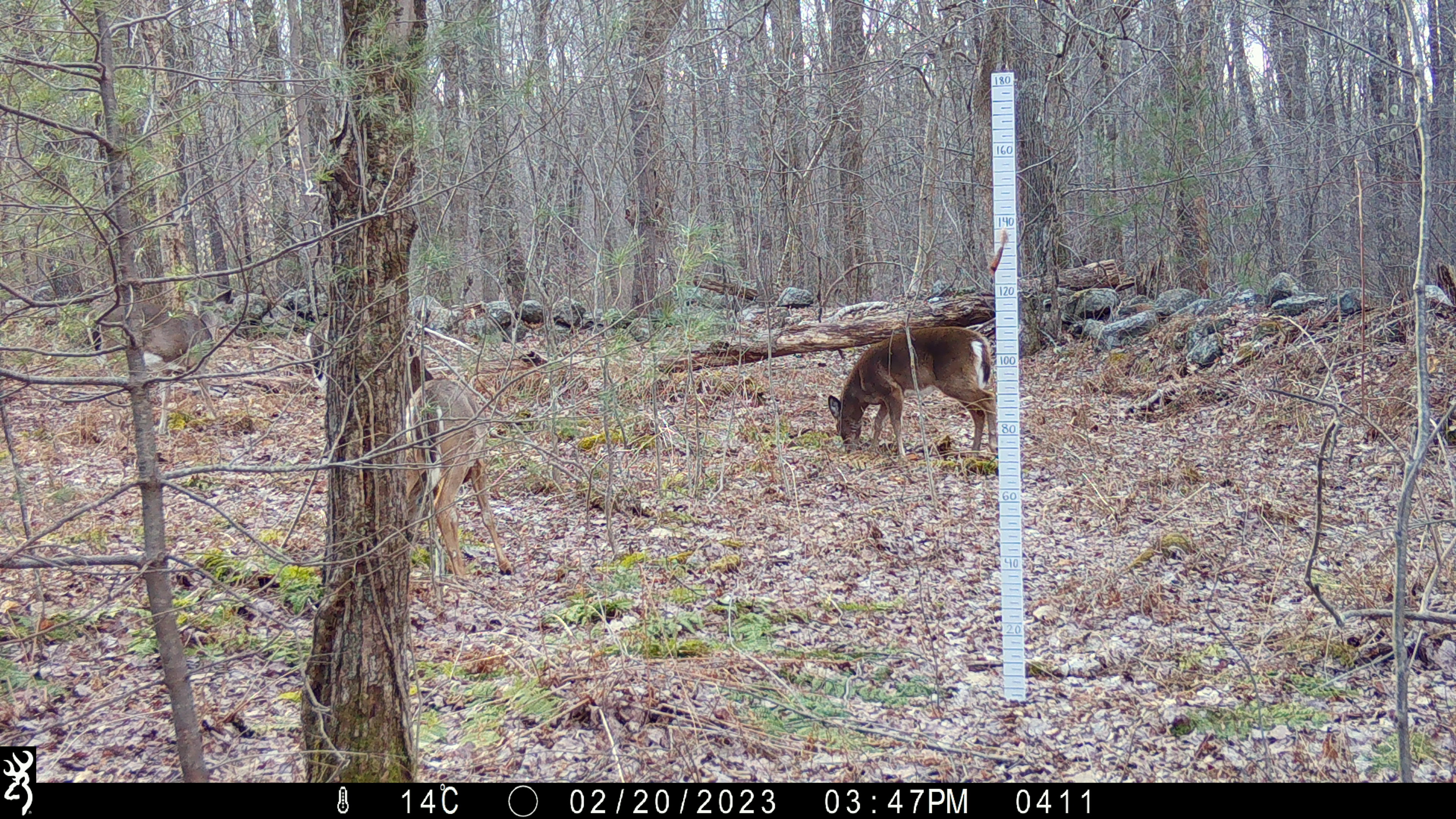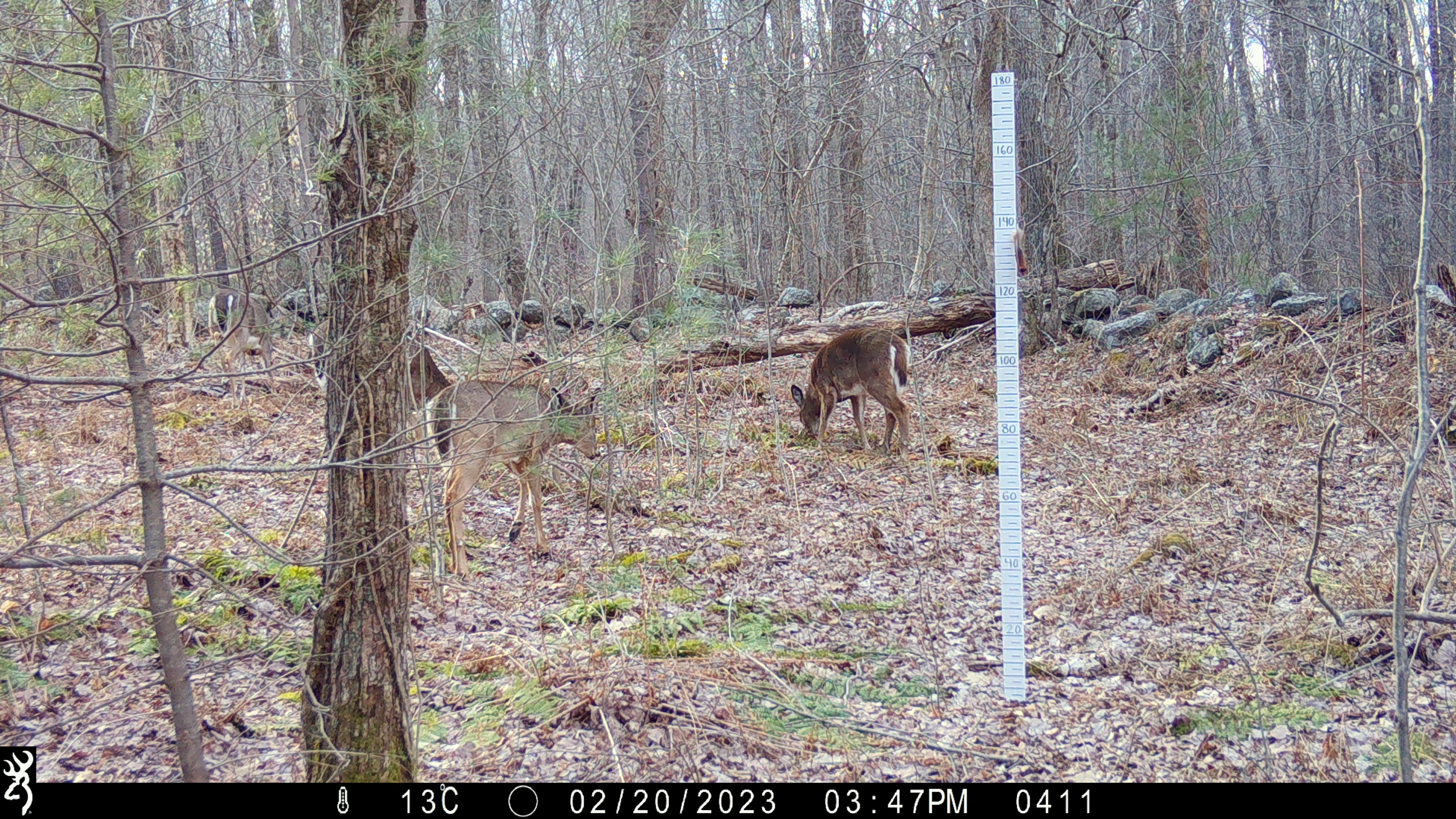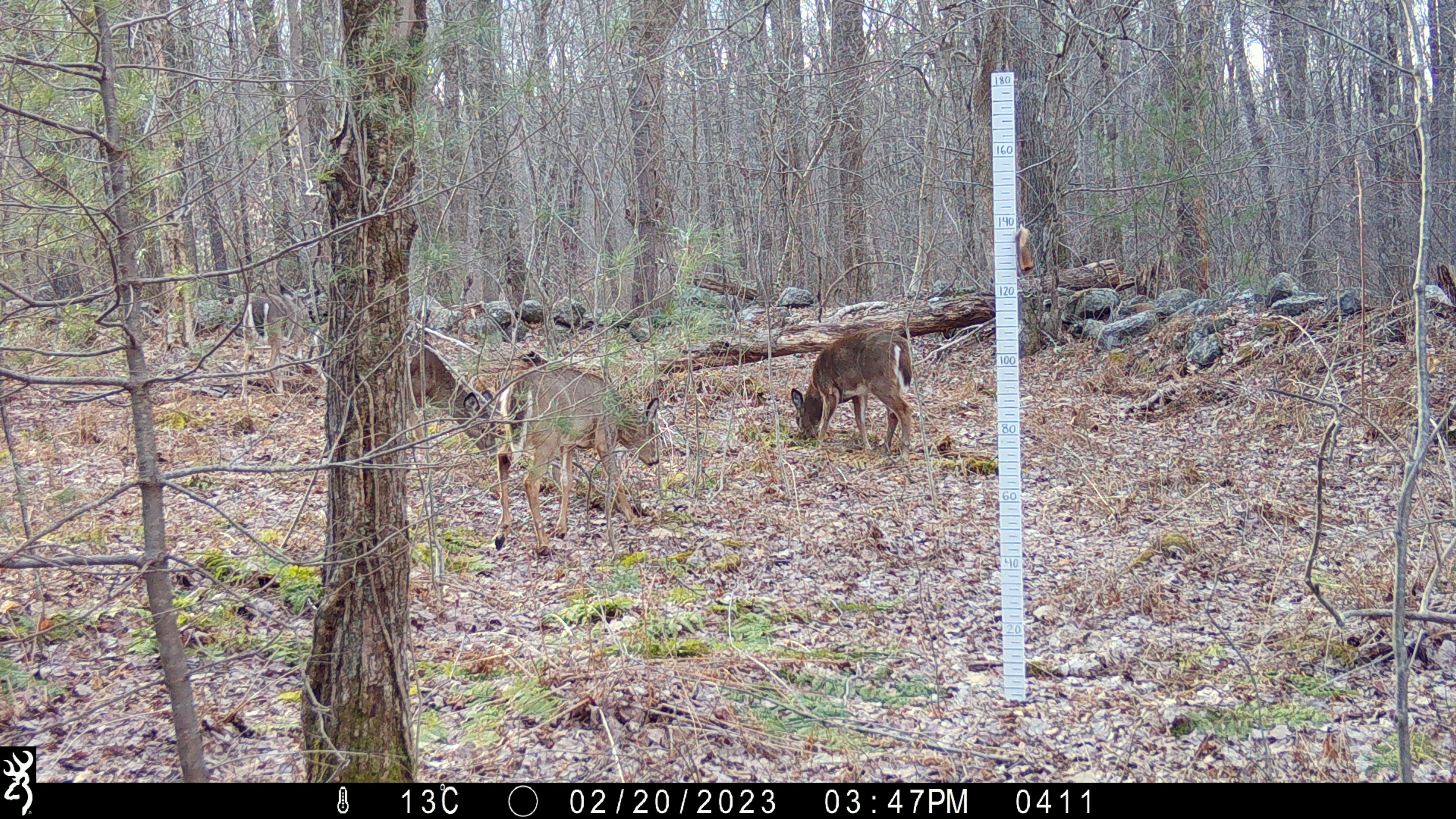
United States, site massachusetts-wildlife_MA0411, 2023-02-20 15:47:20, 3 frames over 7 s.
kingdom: Animalia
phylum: Chordata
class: Mammalia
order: Artiodactyla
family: Cervidae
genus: Odocoileus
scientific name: Odocoileus virginianus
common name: white-tailed deer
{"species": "white-tailed deer (Odocoileus virginianus)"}